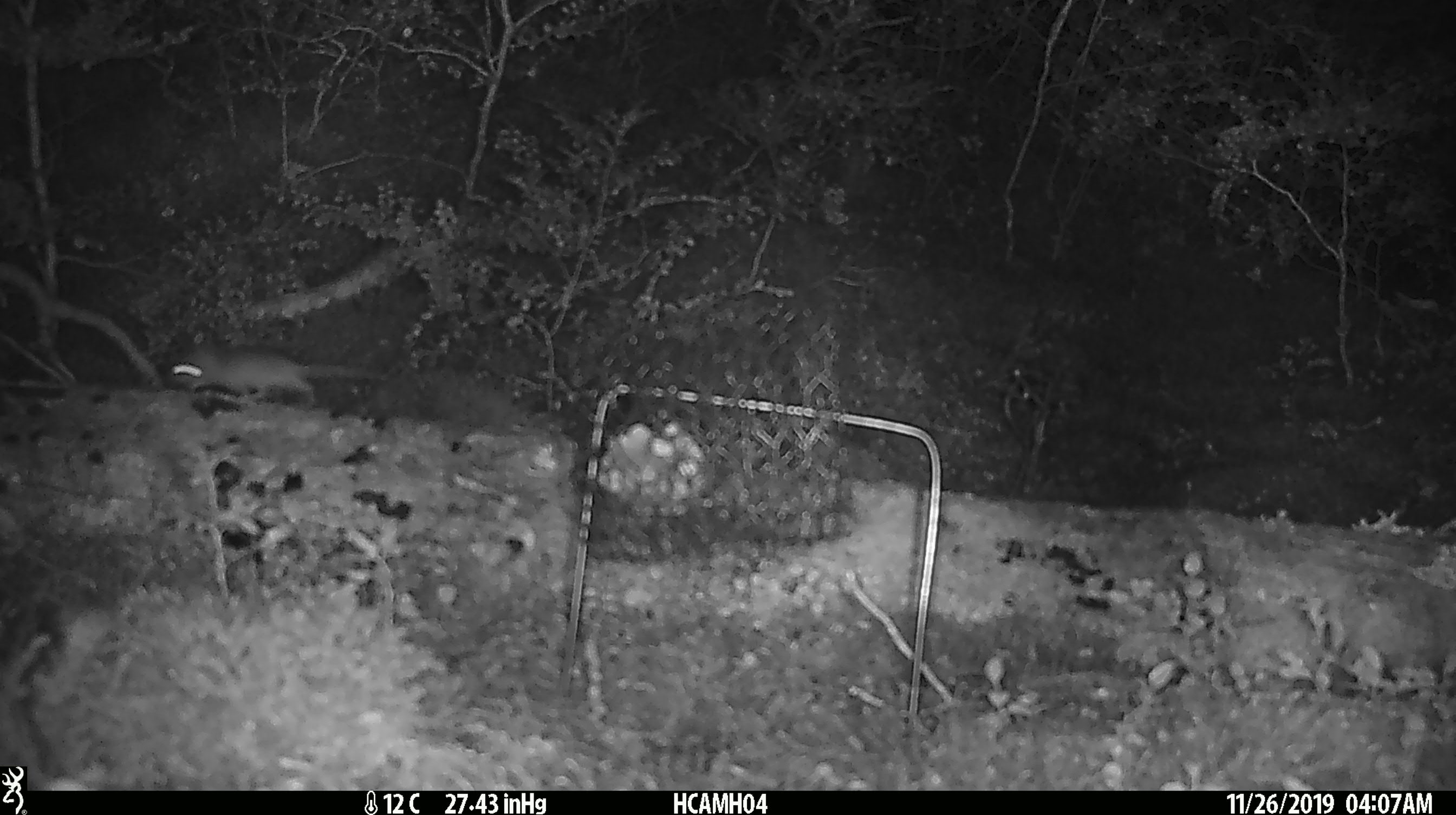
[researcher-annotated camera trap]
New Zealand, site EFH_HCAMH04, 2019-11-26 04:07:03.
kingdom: Animalia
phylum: Chordata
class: Mammalia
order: Rodentia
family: Muridae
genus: Mus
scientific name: Mus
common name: mouse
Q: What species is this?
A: Mouse (Mus).